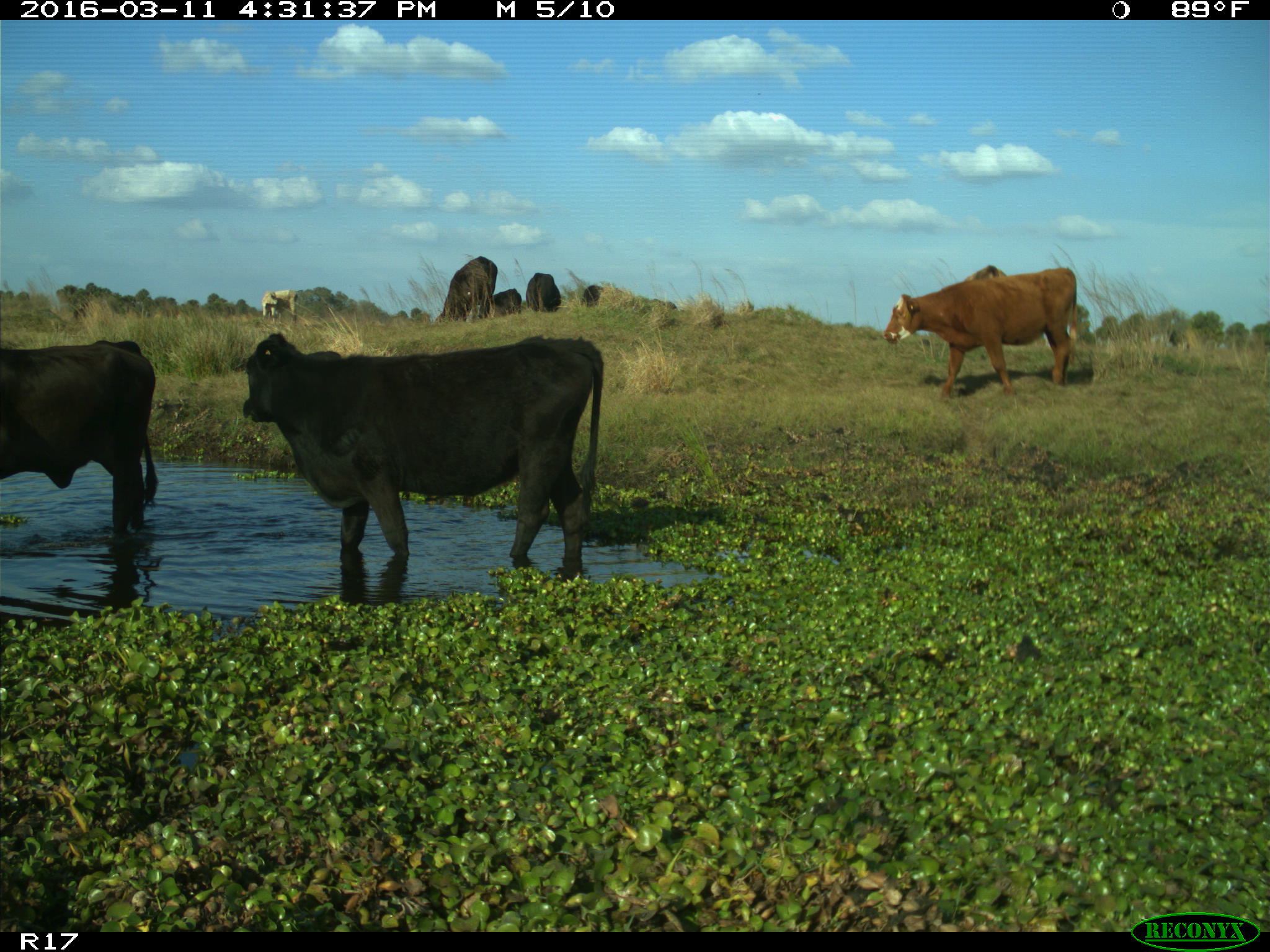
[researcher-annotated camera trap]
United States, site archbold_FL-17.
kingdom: Animalia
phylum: Chordata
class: Mammalia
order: Artiodactyla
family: Bovidae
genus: Bos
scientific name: Bos taurus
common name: domestic cow